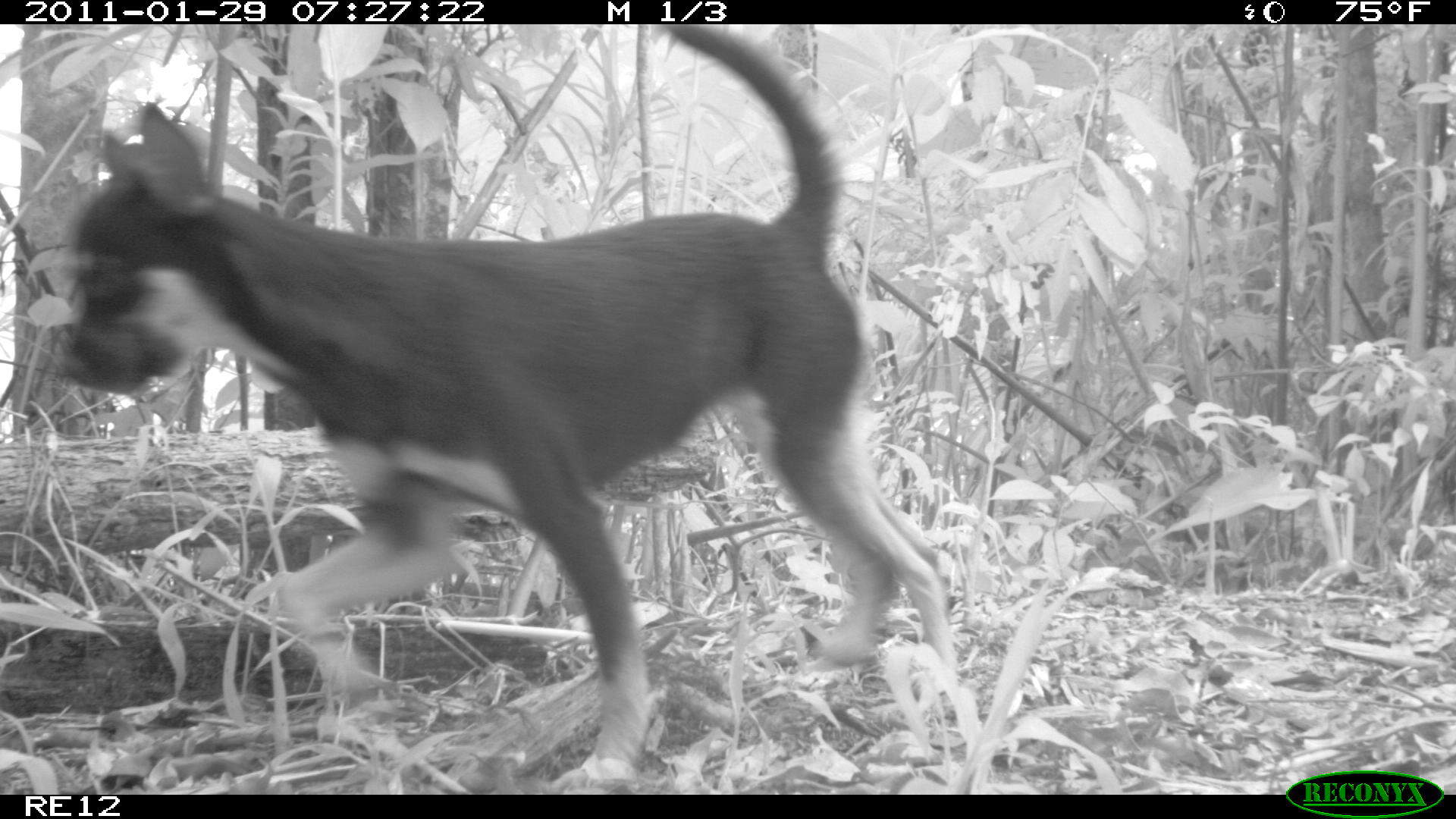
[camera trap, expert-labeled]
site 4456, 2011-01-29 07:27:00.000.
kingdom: Animalia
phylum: Chordata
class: Mammalia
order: Carnivora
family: Canidae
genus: Canis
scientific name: Canis familiaris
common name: domestic dog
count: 1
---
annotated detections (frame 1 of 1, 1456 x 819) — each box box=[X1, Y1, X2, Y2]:
canis familiaris: box=[54, 27, 955, 788]